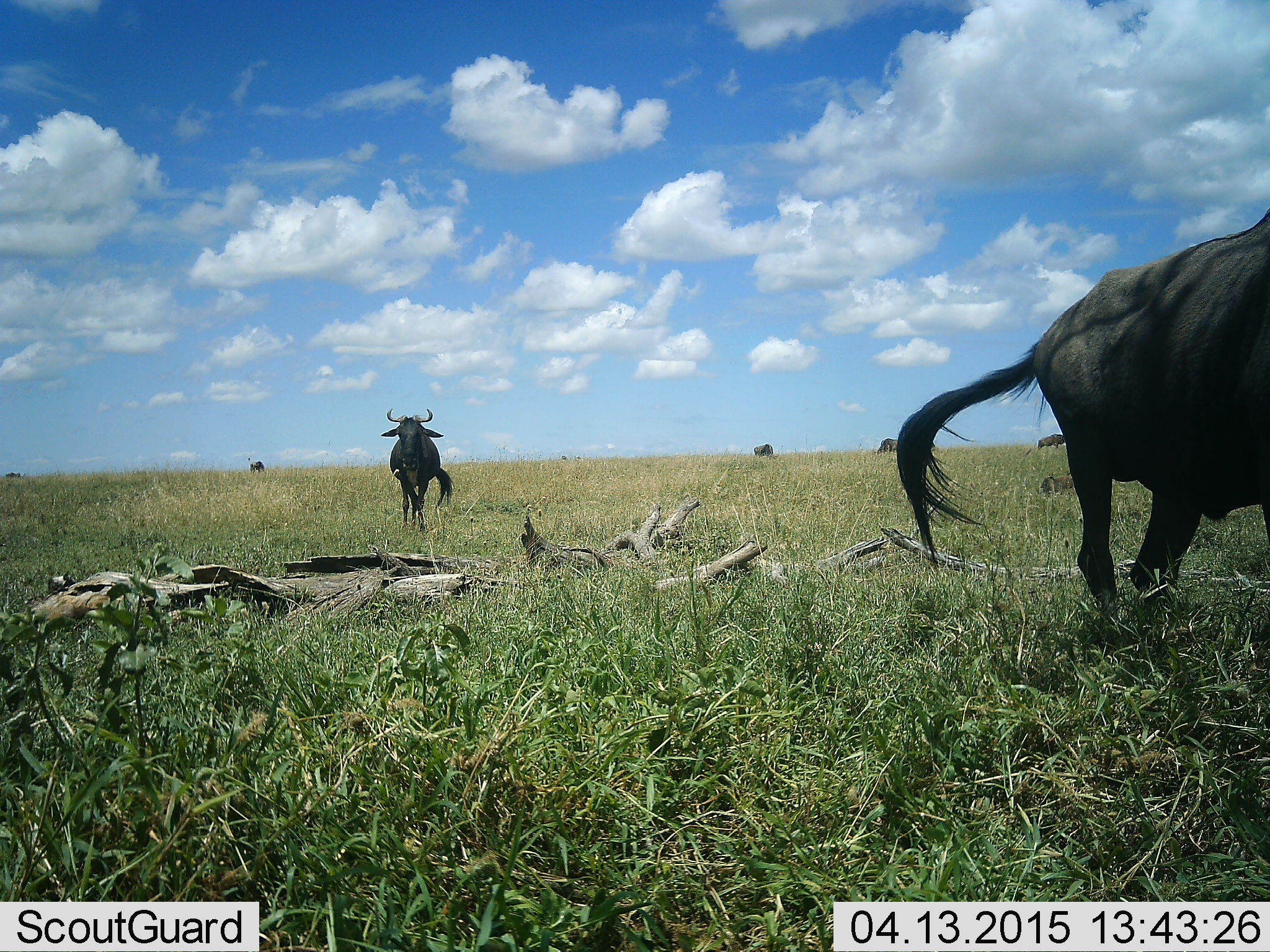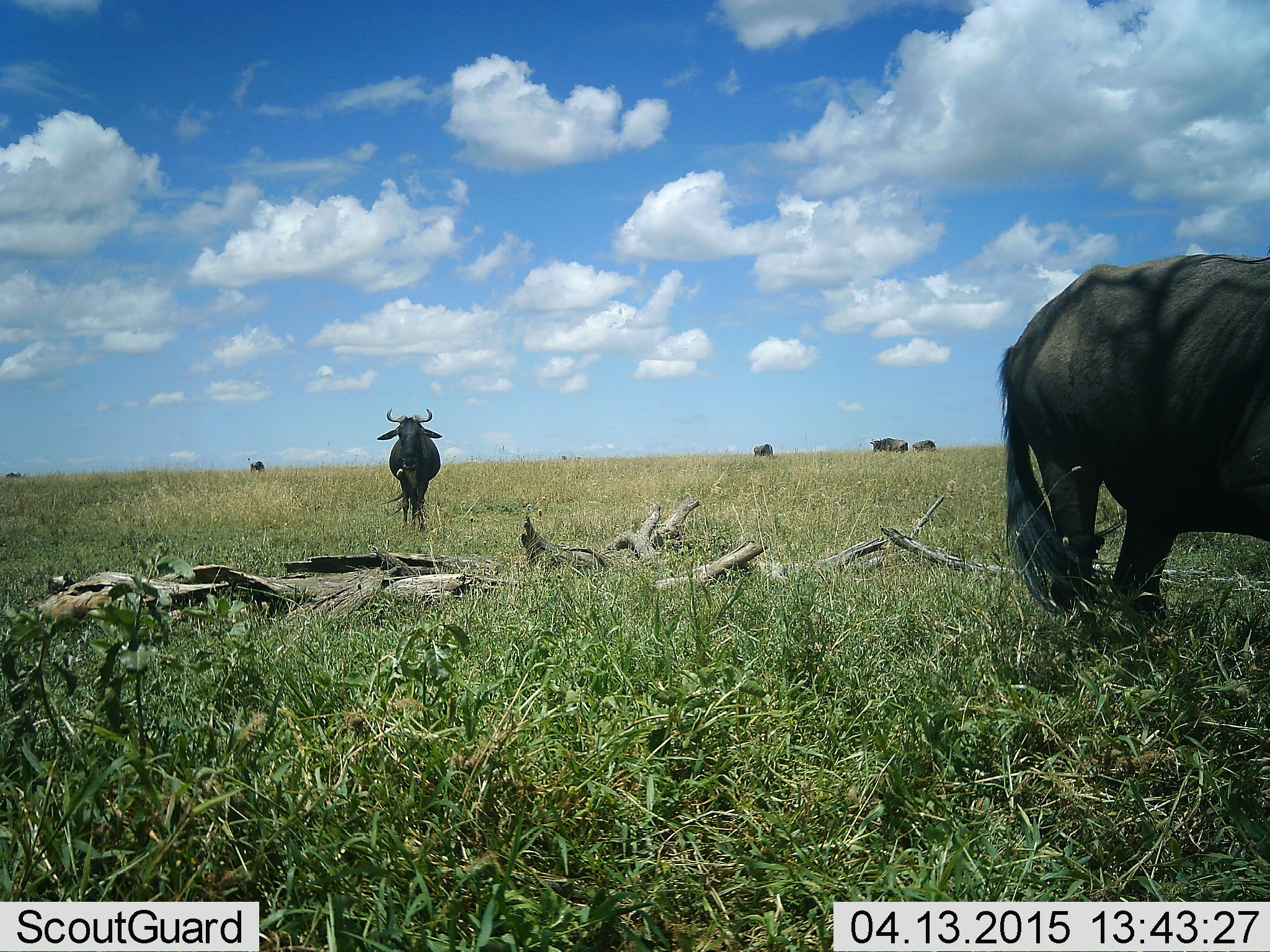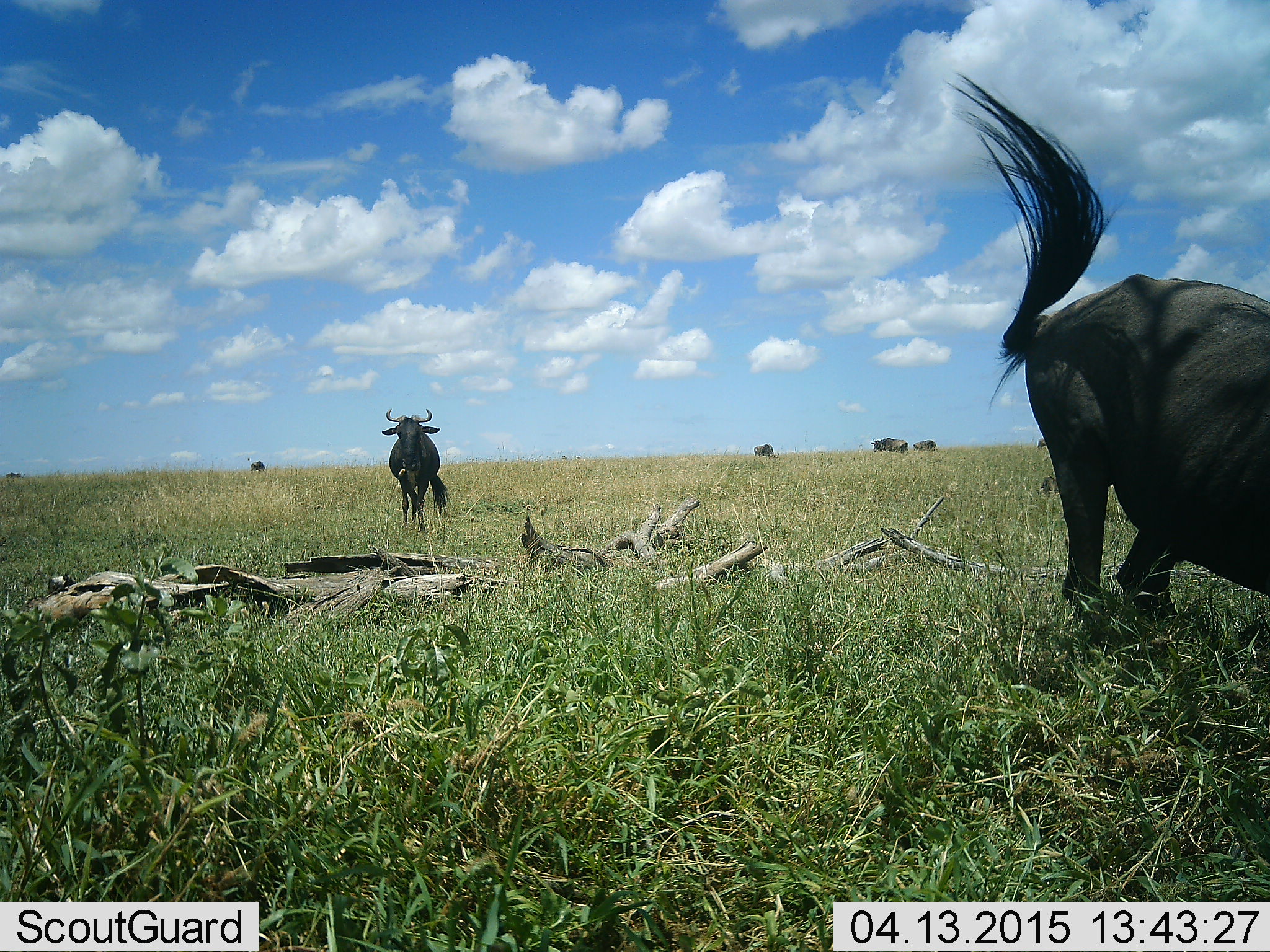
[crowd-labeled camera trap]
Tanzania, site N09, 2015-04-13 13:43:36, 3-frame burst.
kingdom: Animalia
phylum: Chordata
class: Mammalia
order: Artiodactyla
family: Bovidae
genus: Connochaetes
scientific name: Connochaetes taurinus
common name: blue wildebeest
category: wildebeest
Wildebeest (blue wildebeest) (Connochaetes taurinus), count 7. Behavior (volunteer vote fractions): standing 90%, resting 0%, moving 50%, interacting 0%. Young present (vote fraction): 0%. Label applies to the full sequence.